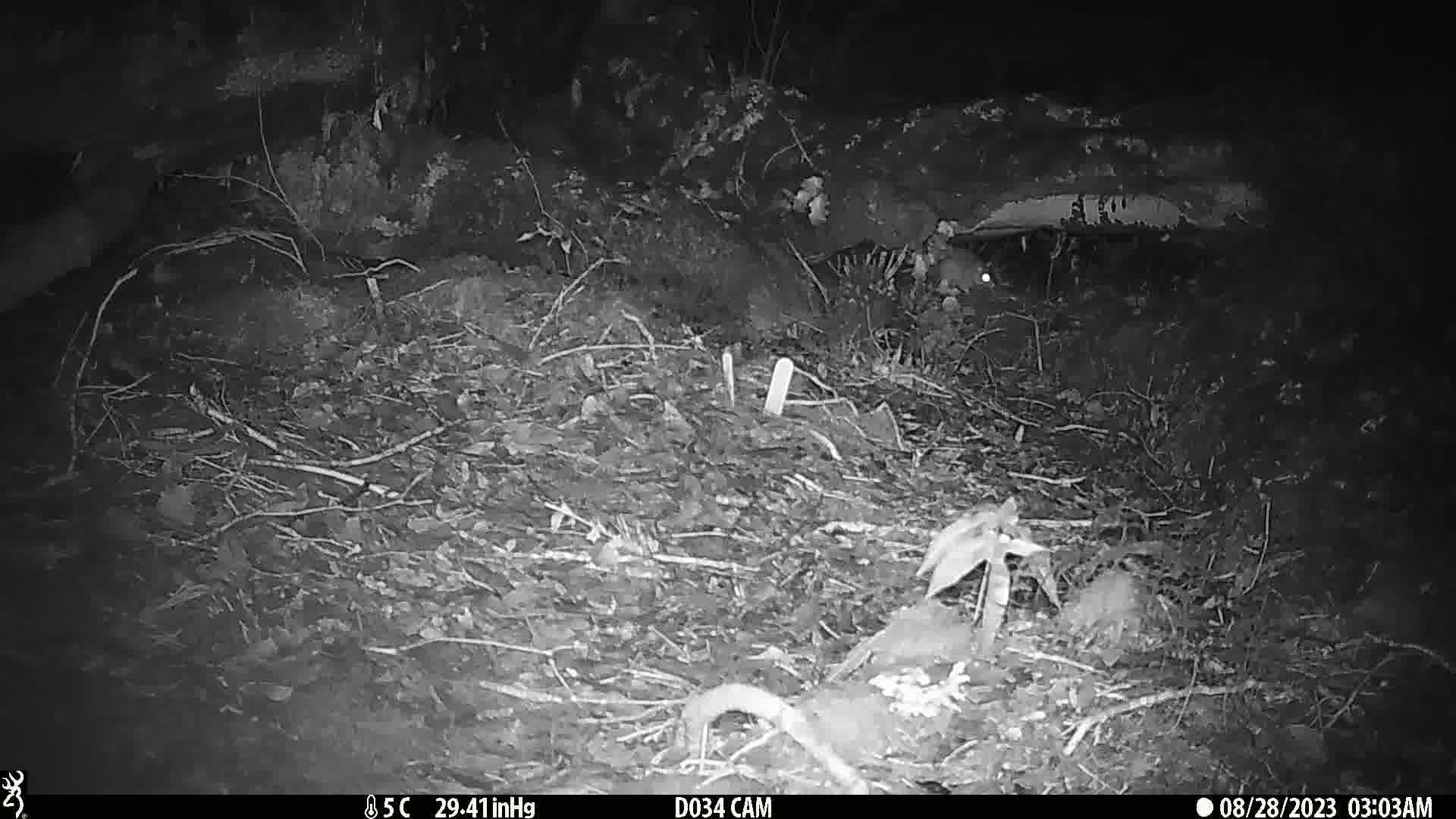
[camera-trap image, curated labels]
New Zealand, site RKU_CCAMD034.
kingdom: Animalia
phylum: Chordata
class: Mammalia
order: Rodentia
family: Muridae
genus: Rattus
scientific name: Rattus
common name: rat